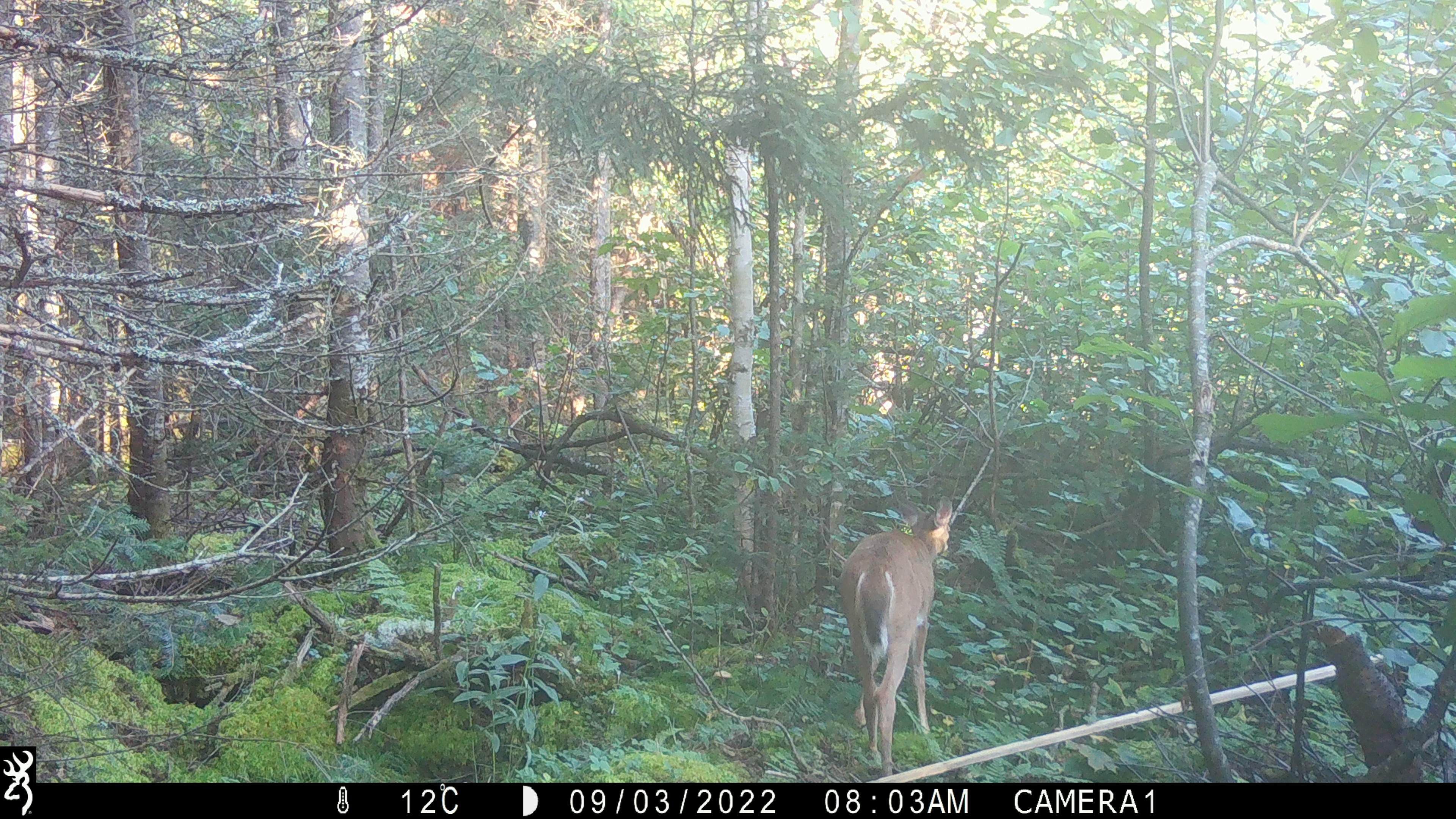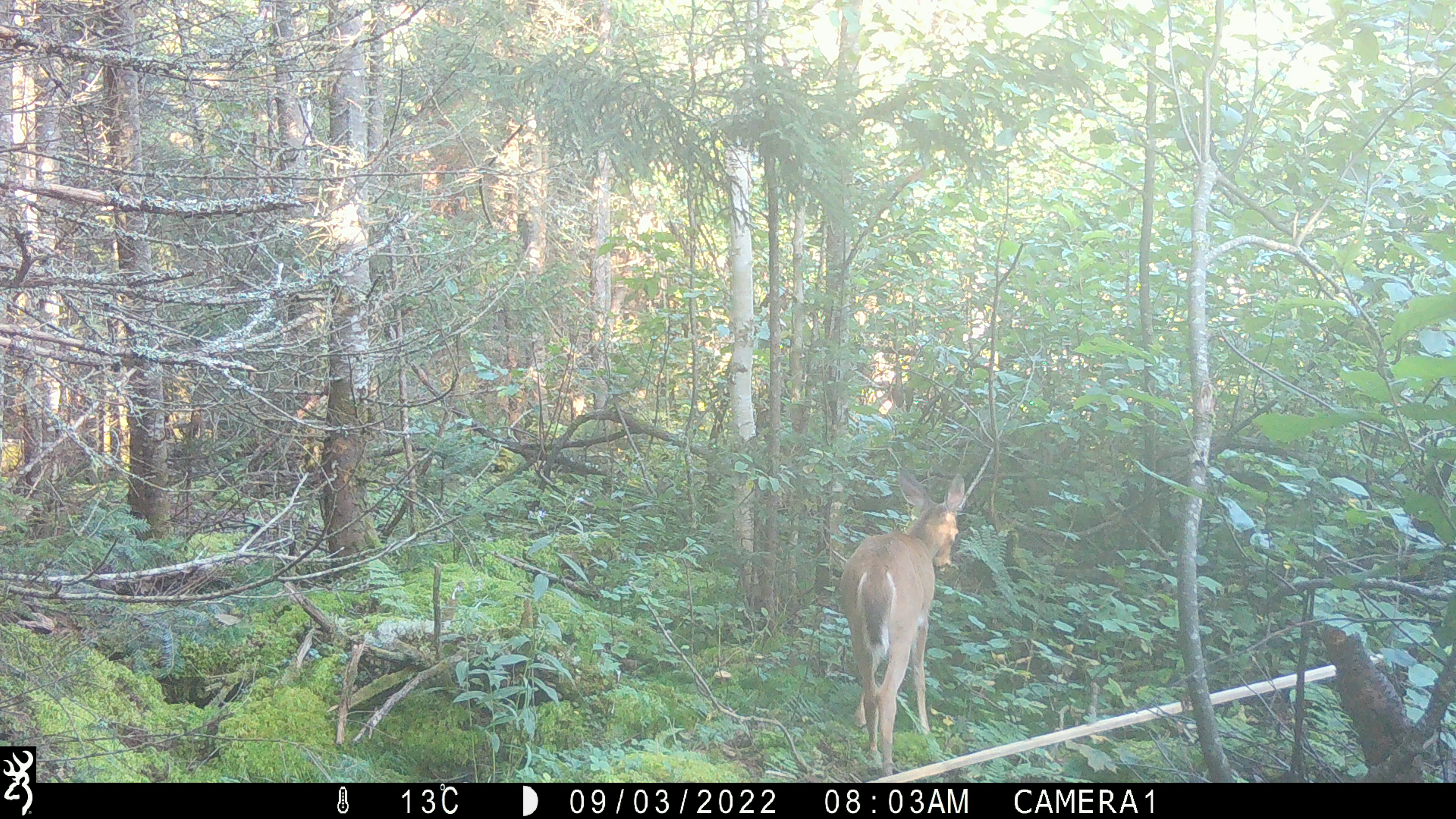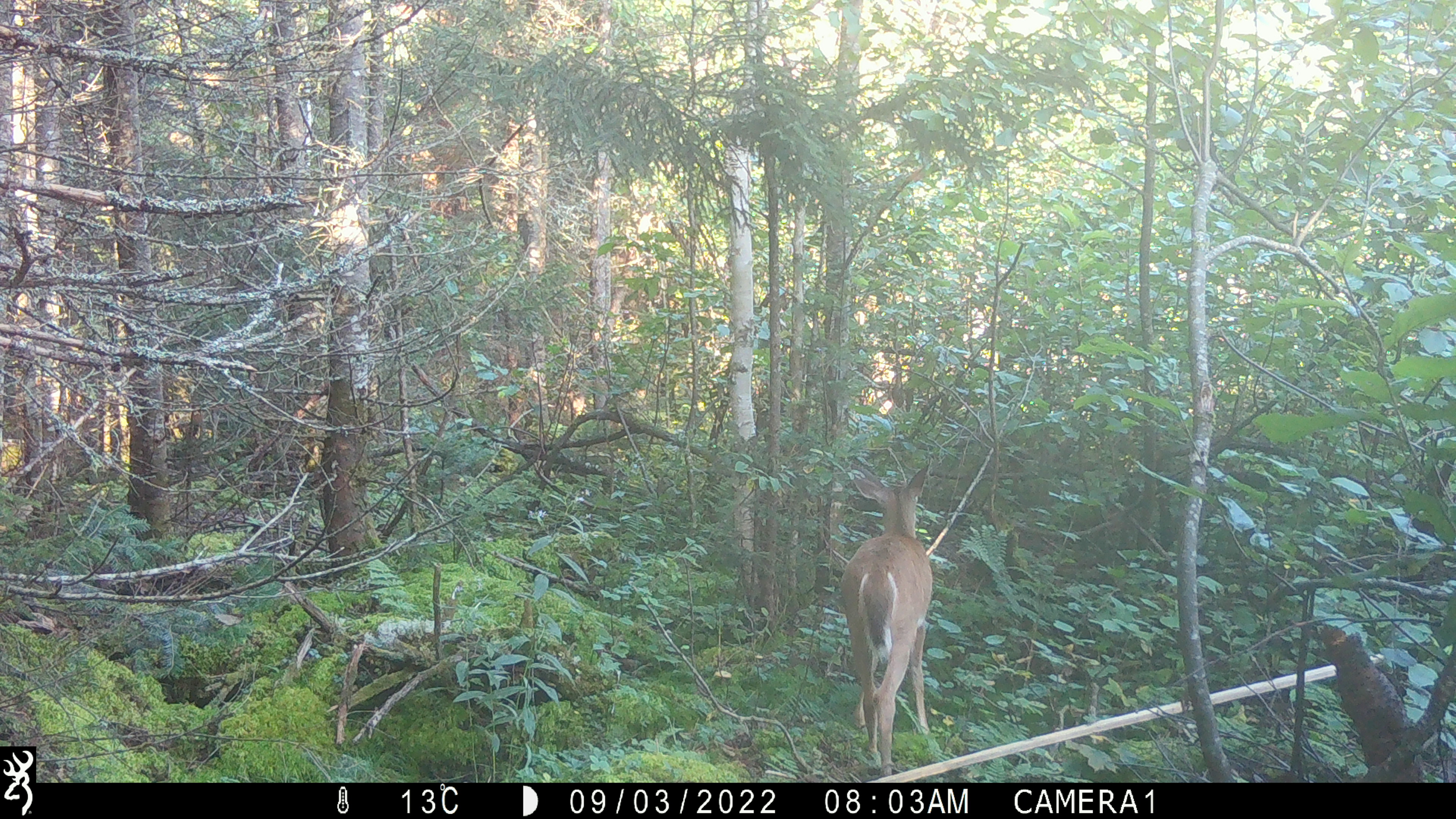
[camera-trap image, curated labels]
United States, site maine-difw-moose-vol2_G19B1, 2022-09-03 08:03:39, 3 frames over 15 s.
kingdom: Animalia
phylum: Chordata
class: Mammalia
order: Artiodactyla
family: Cervidae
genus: Odocoileus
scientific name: Odocoileus virginianus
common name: white-tailed deer